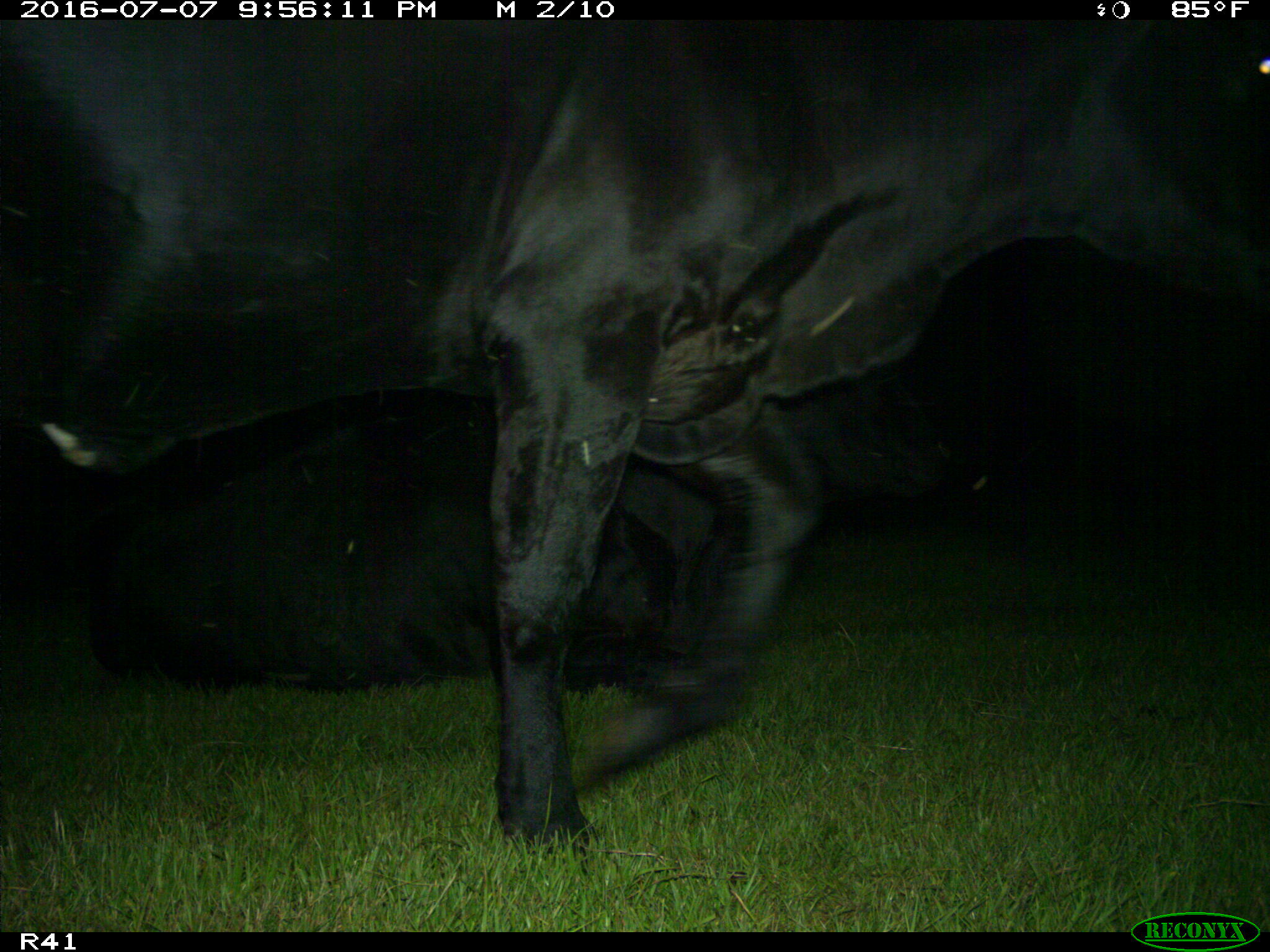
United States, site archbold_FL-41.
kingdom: Animalia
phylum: Chordata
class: Mammalia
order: Artiodactyla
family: Bovidae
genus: Bos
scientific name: Bos taurus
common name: domestic cow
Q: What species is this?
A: Bos taurus (domestic cow).